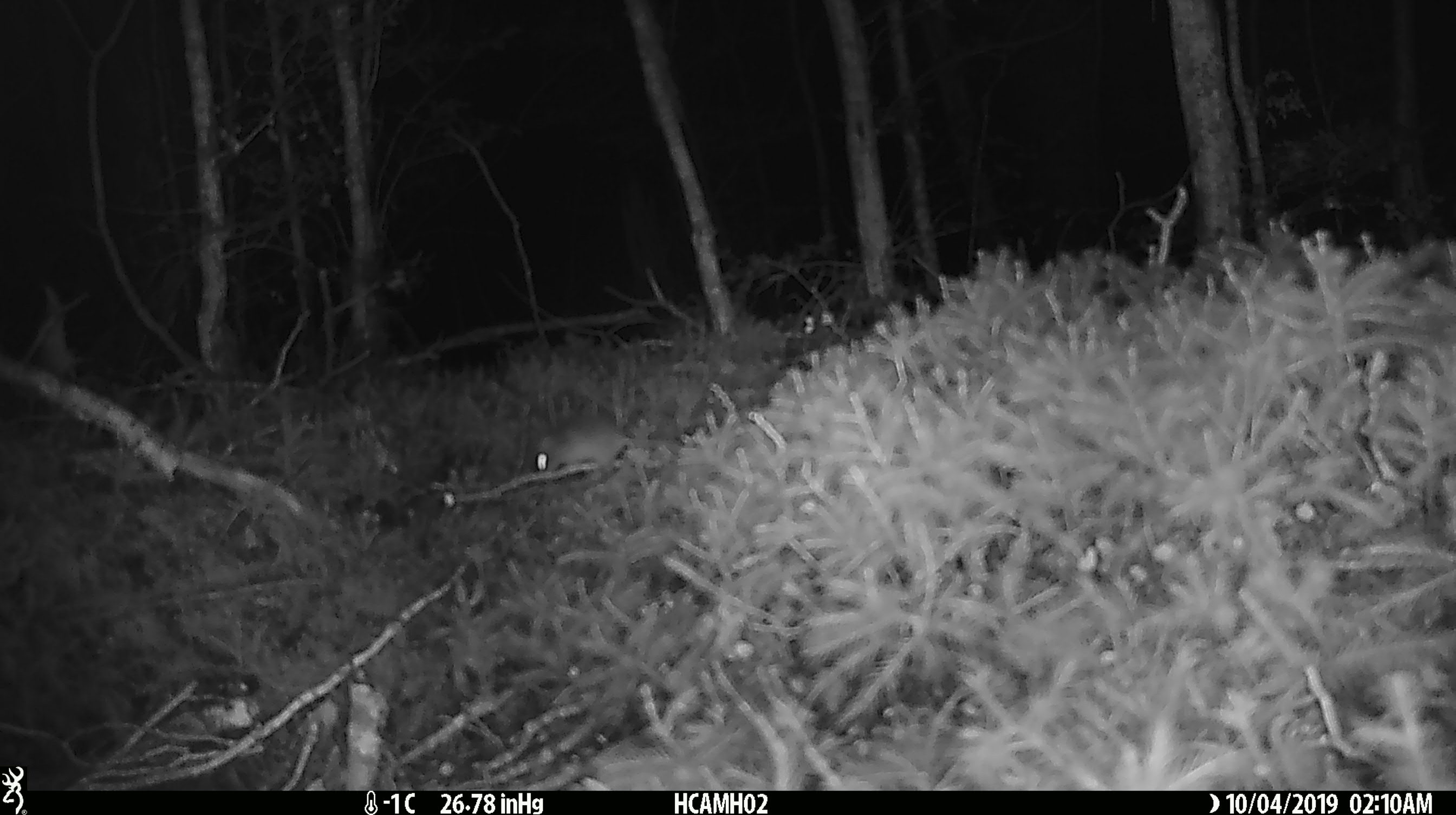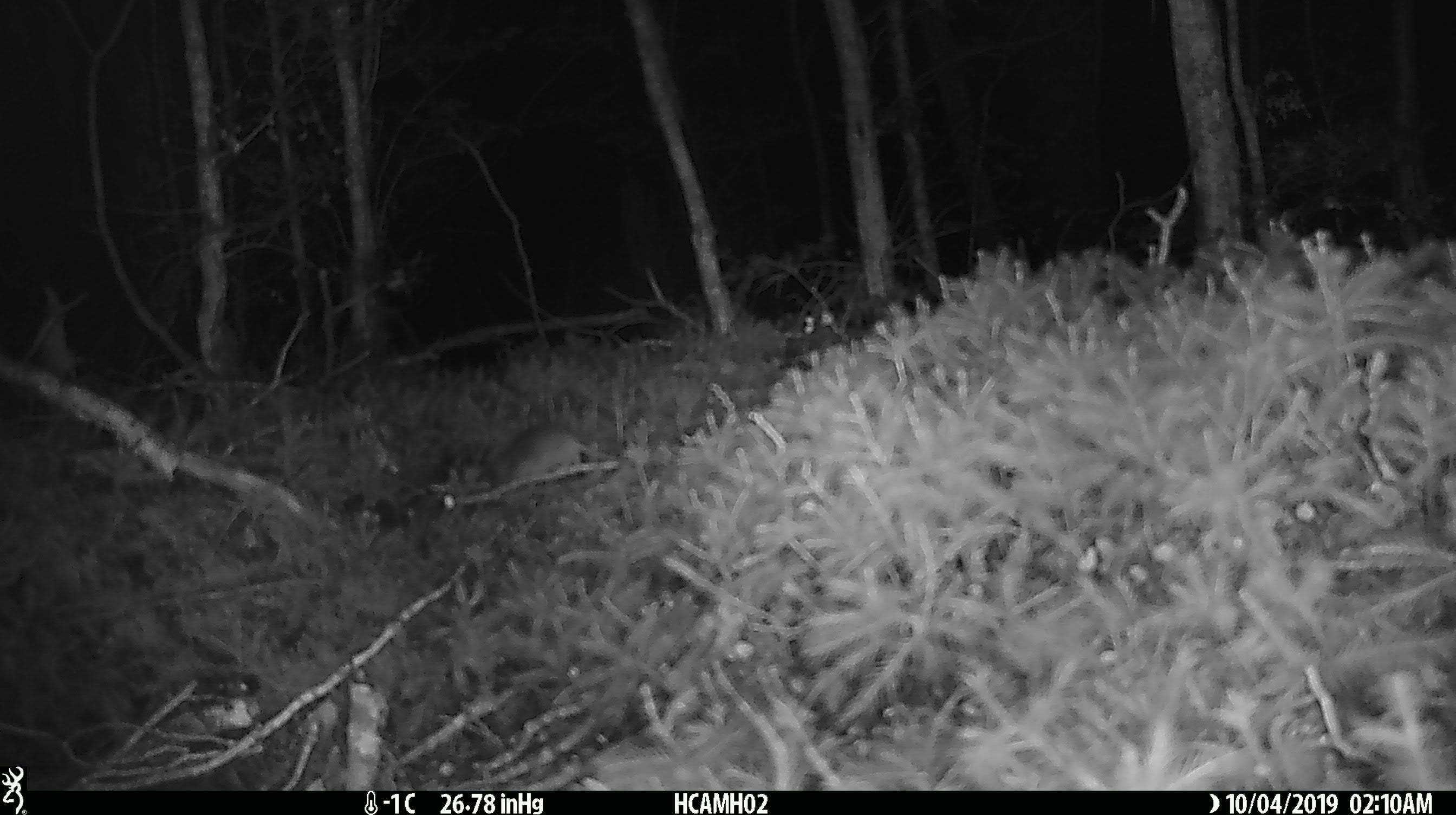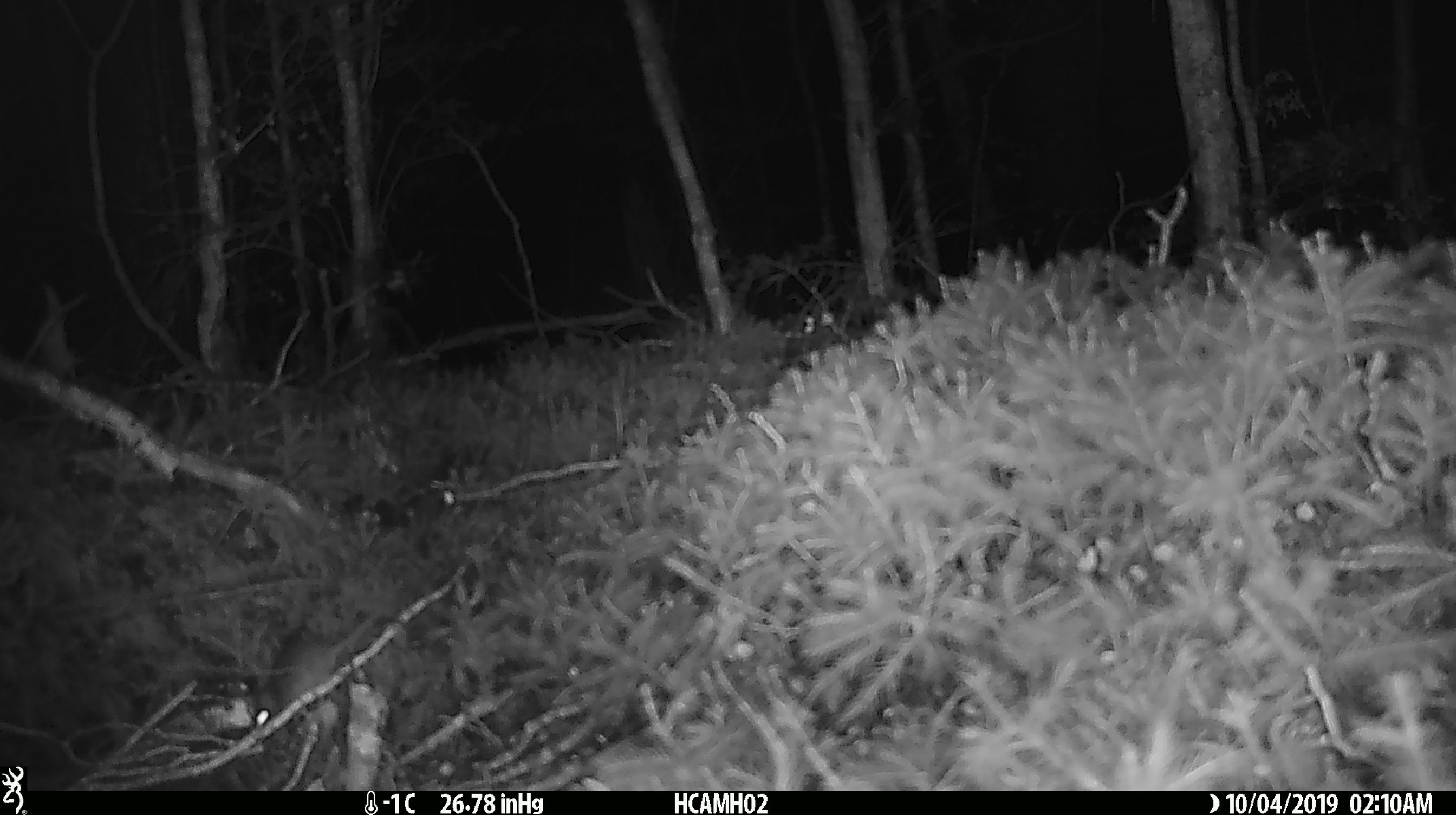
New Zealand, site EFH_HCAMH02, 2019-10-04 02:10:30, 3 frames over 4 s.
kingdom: Animalia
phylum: Chordata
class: Mammalia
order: Rodentia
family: Muridae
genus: Mus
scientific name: Mus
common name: mouse